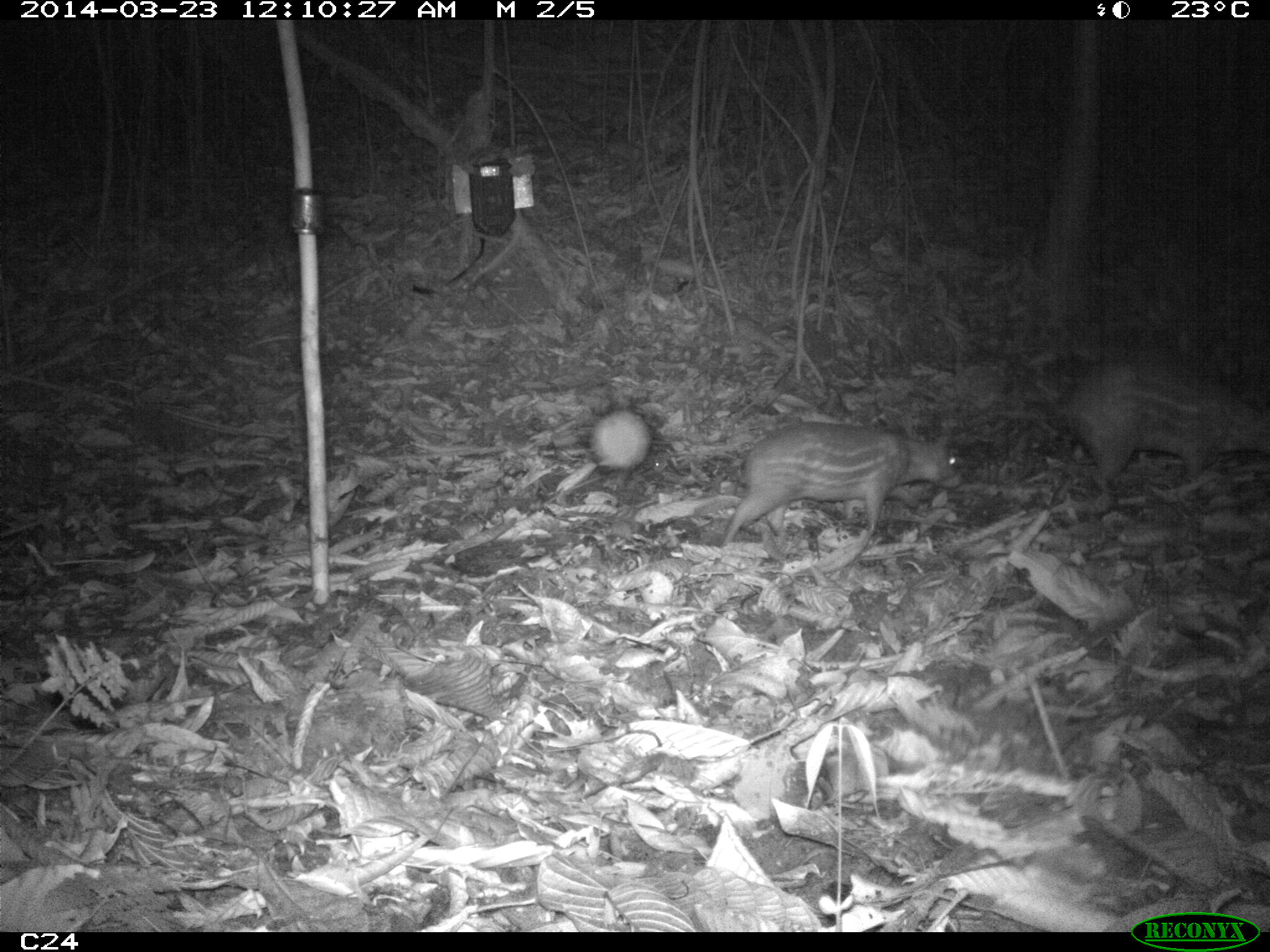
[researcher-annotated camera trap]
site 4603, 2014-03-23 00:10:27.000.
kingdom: Animalia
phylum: Chordata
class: Mammalia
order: Rodentia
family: Cuniculidae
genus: Cuniculus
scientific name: Cuniculus paca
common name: spotted paca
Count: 2.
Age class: adult.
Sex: female.